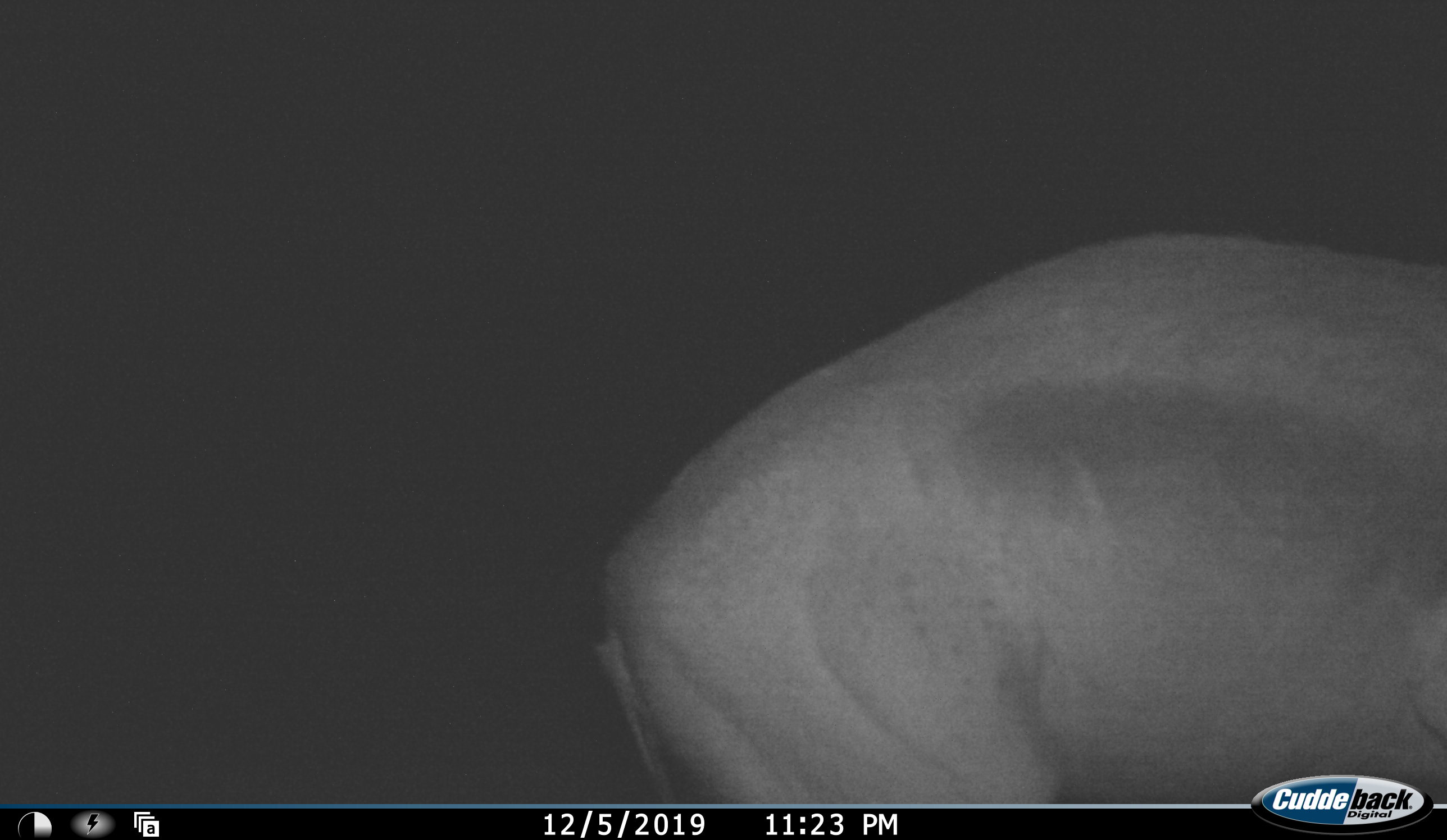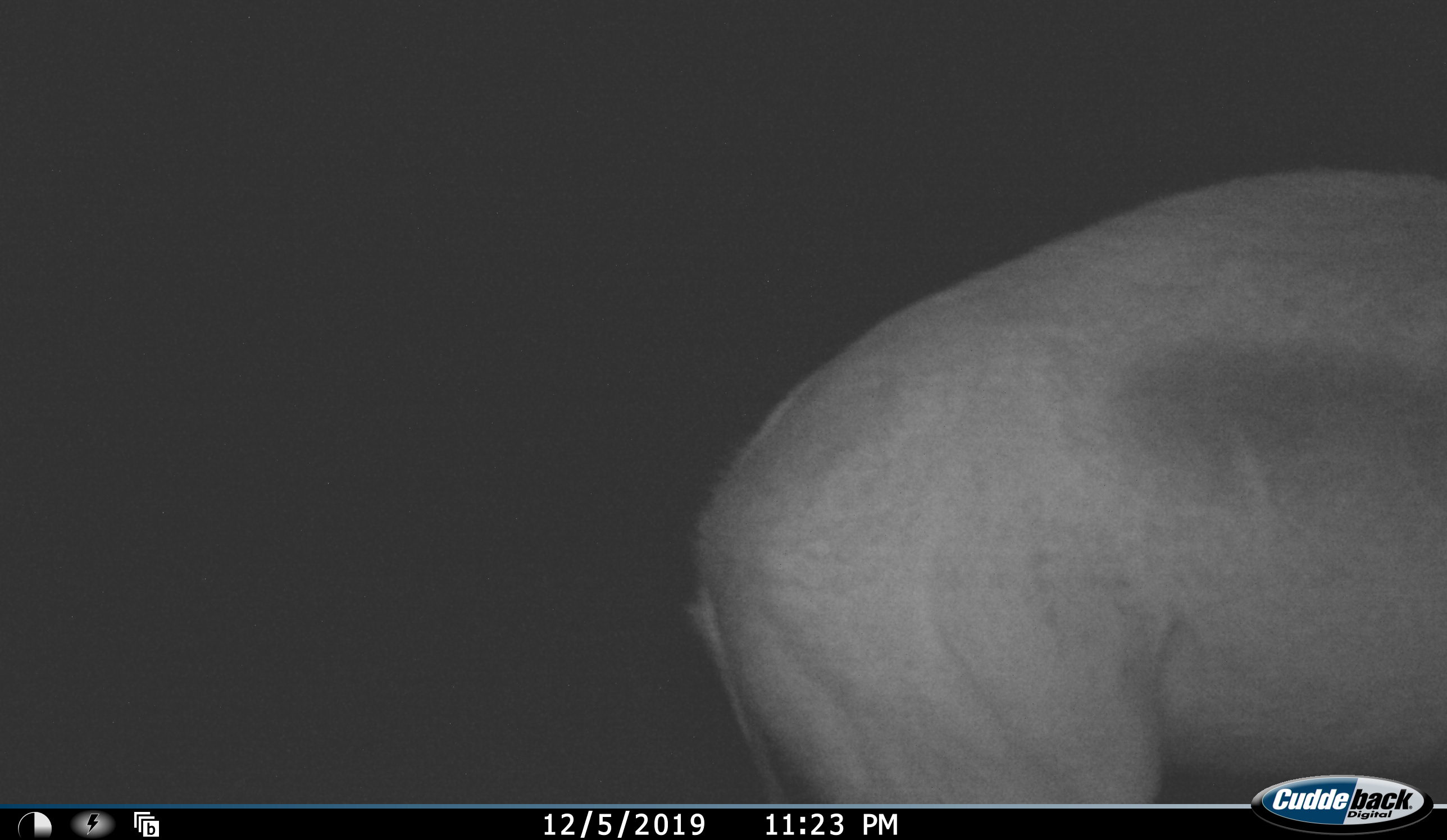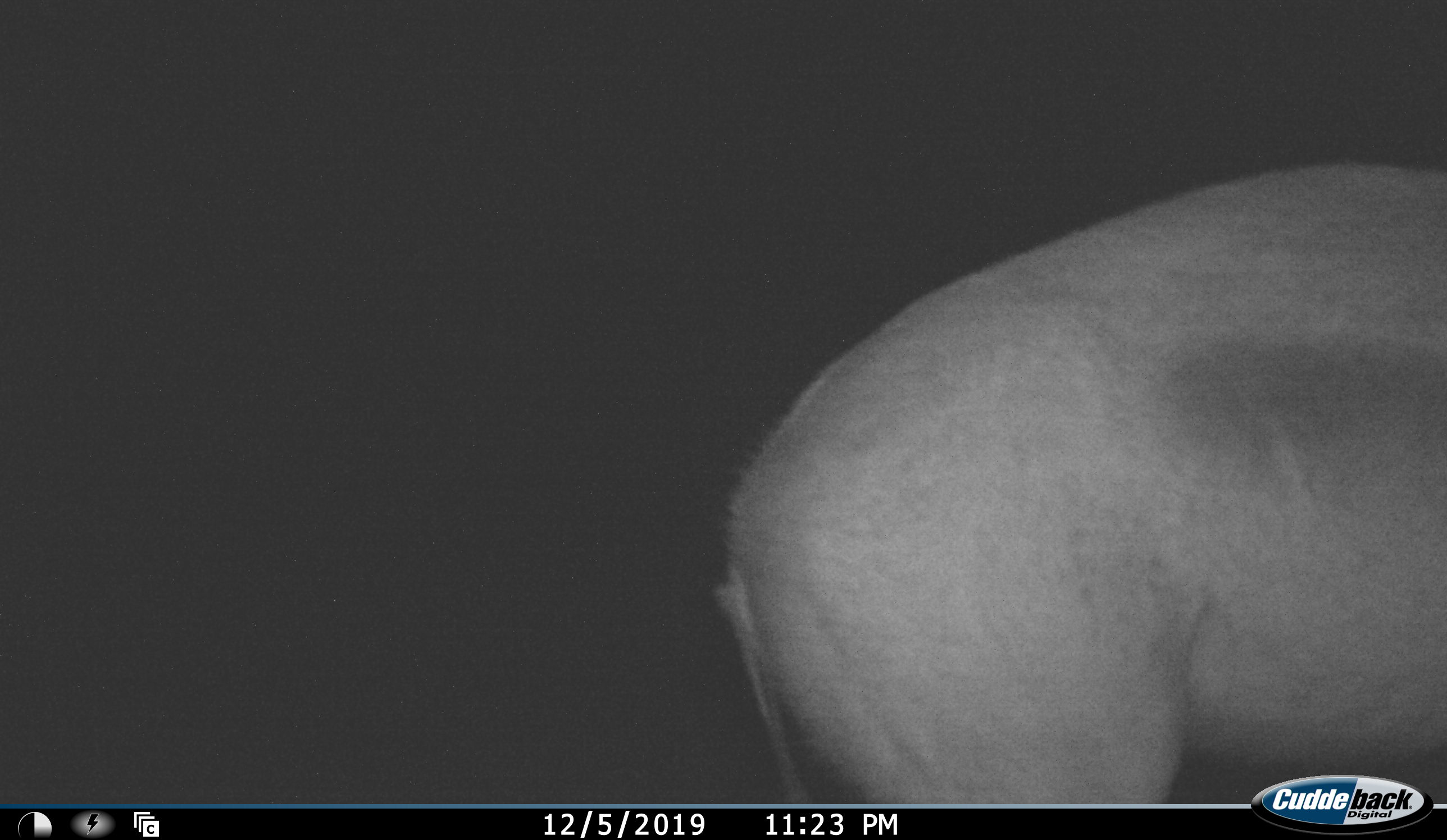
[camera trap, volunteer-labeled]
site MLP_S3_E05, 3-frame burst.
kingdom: Animalia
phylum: Chordata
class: Mammalia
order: Artiodactyla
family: Bovidae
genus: Antidorcas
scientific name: Antidorcas marsupialis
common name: springbok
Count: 1.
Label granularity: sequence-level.